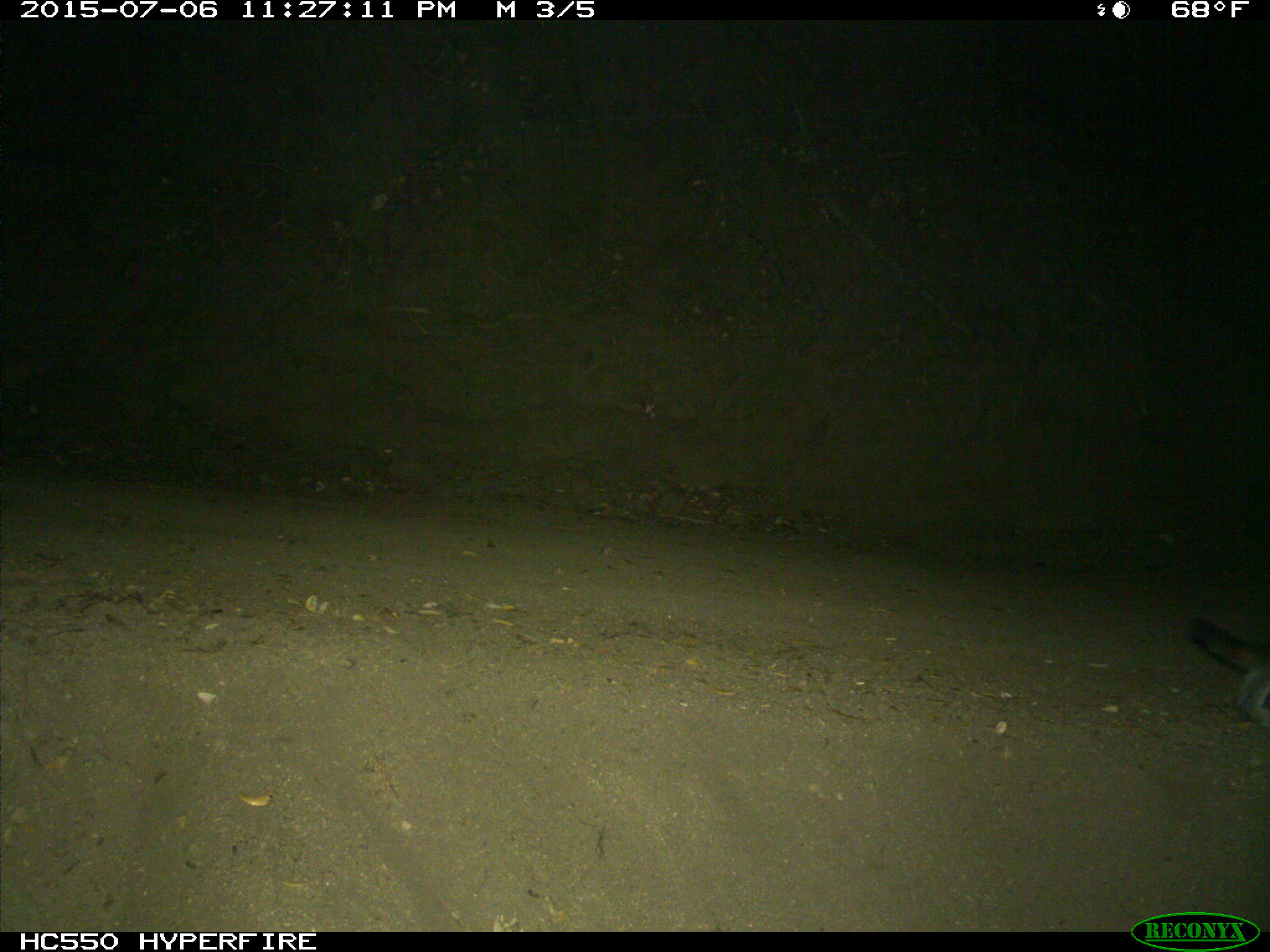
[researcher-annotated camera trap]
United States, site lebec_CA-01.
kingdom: Animalia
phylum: Chordata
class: Mammalia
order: Carnivora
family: Felidae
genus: Puma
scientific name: Puma concolor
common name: mountain lion